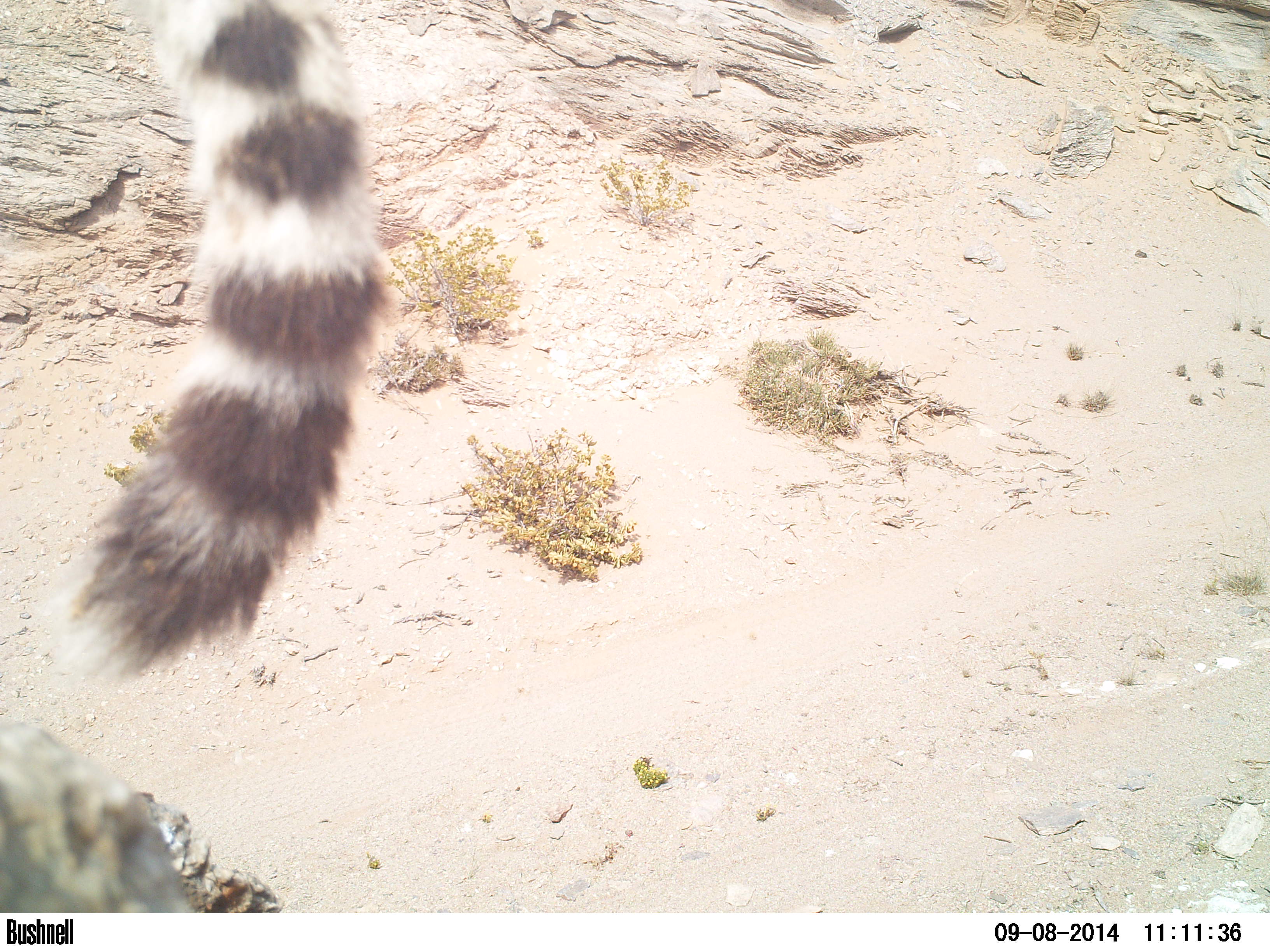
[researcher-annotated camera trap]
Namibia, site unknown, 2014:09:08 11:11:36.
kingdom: Animalia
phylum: Chordata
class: Mammalia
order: Carnivora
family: Felidae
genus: Acinonyx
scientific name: Acinonyx jubatus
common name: cheetah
Acinonyx jubatus (cheetah).